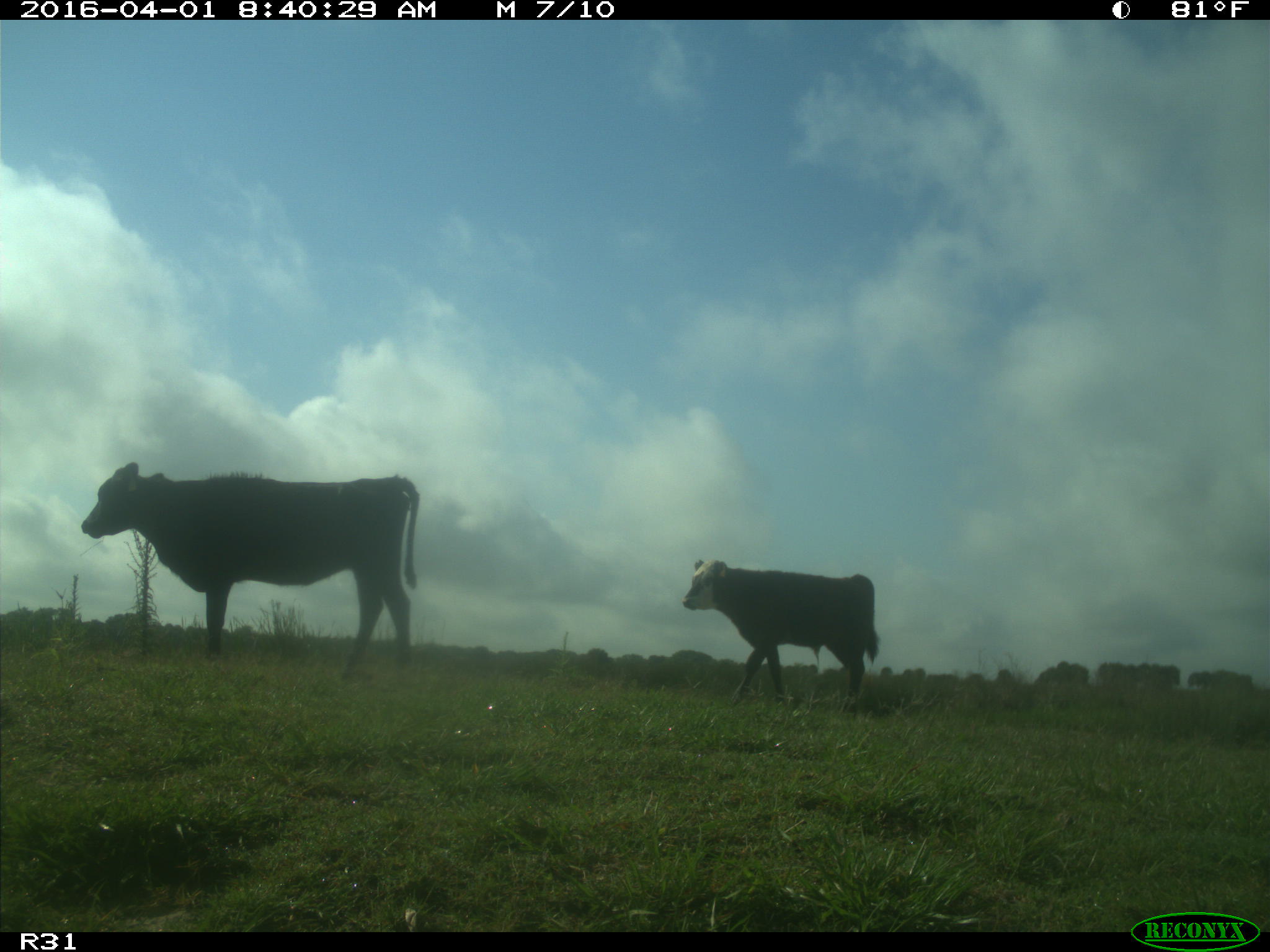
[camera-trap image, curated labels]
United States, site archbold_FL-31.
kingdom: Animalia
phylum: Chordata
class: Mammalia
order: Artiodactyla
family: Bovidae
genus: Bos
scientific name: Bos taurus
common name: domestic cow